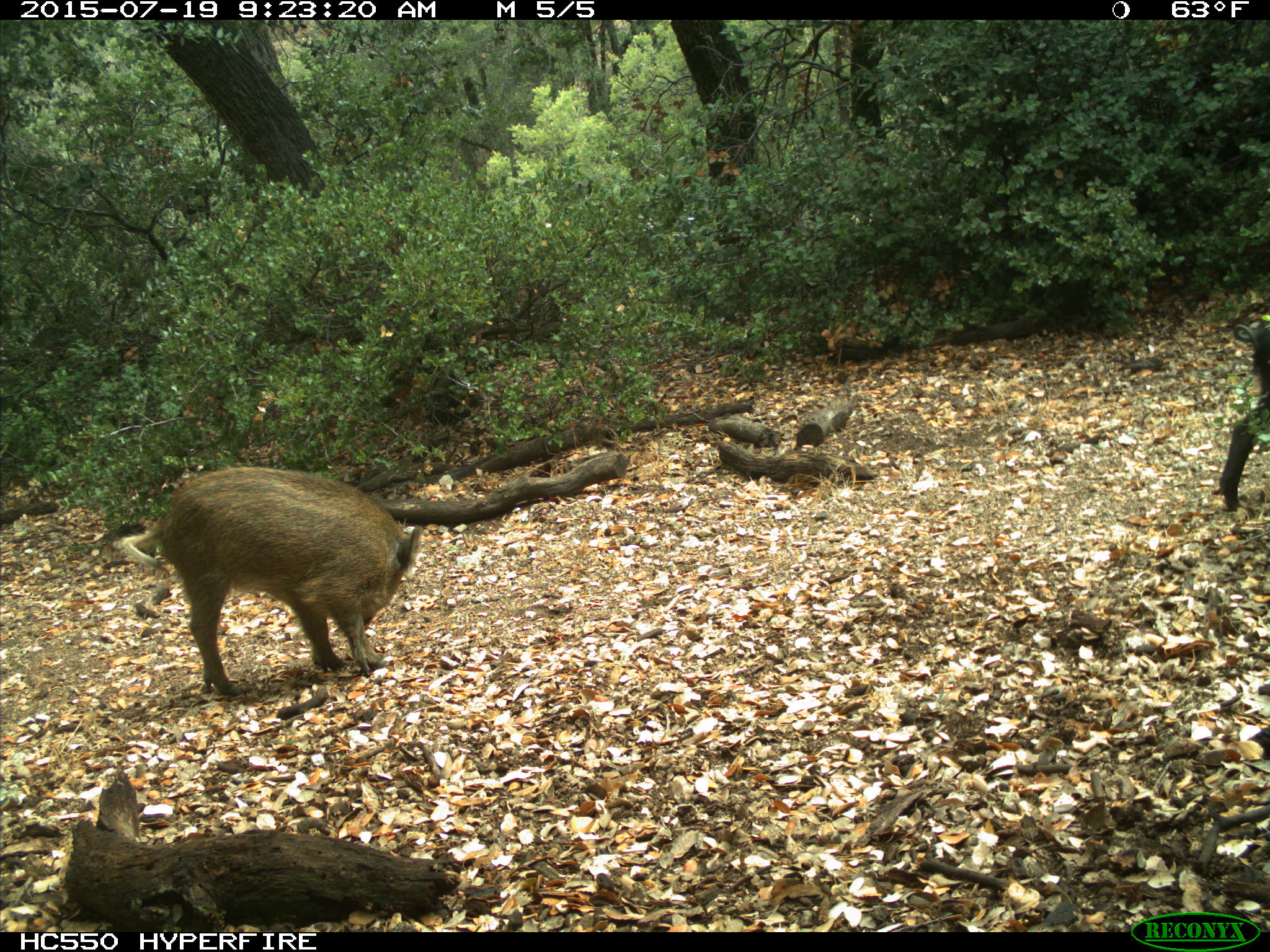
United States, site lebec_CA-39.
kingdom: Animalia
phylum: Chordata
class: Mammalia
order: Artiodactyla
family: Suidae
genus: Sus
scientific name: Sus scrofa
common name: wild boar